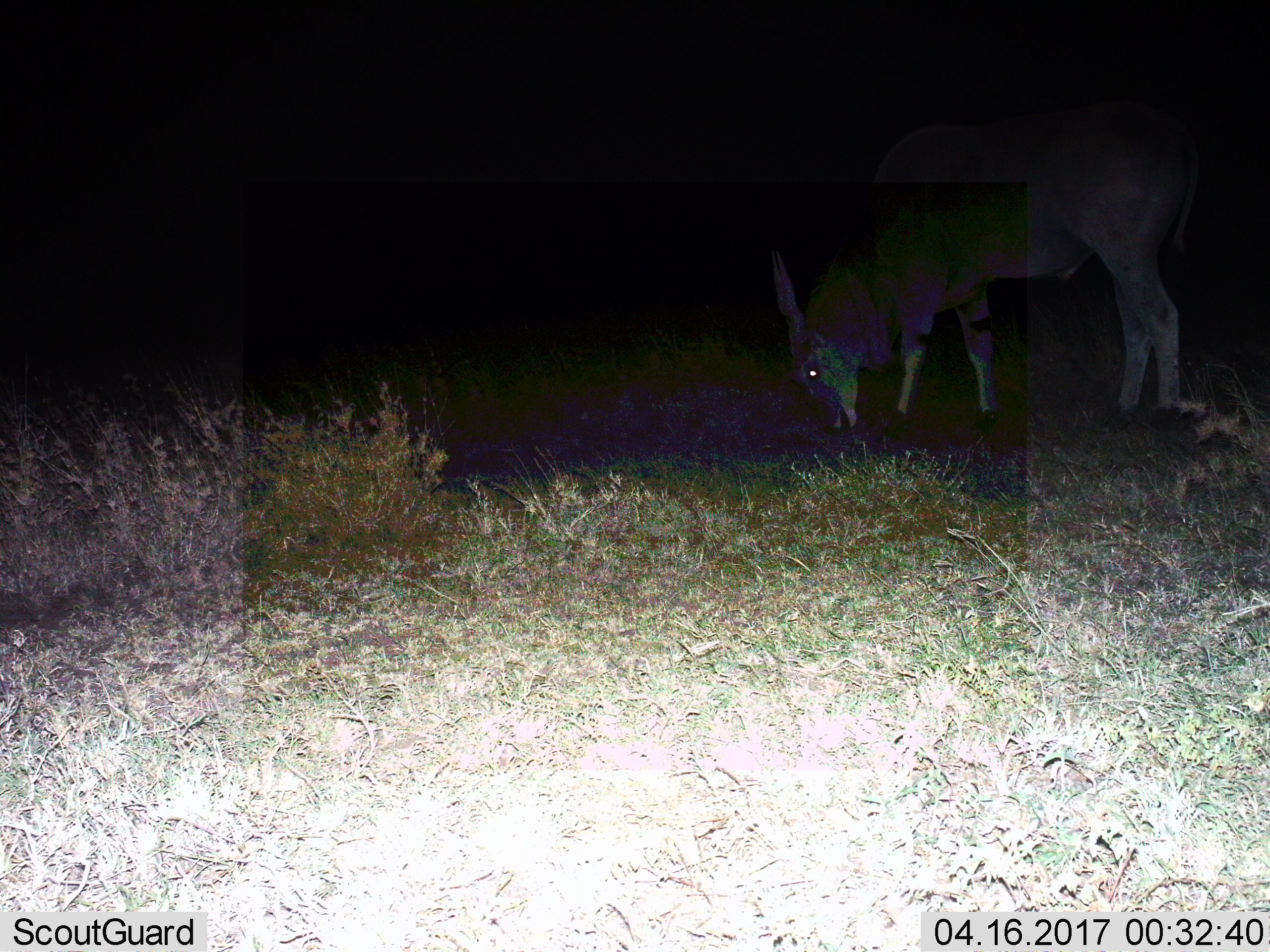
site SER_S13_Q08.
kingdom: Animalia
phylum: Chordata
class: Mammalia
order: Artiodactyla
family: Bovidae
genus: Tragelaphus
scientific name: Tragelaphus oryx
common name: eland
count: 1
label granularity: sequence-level